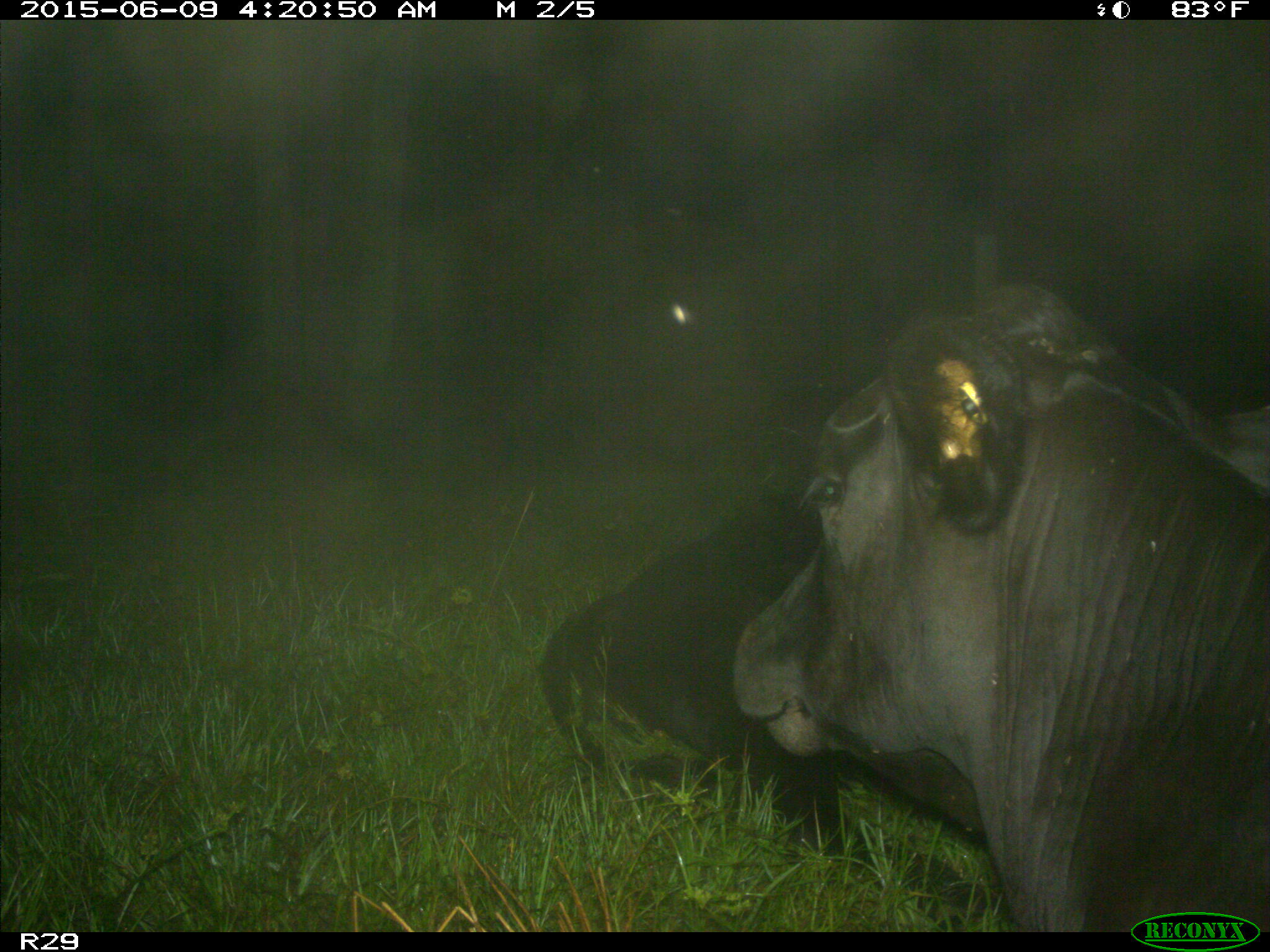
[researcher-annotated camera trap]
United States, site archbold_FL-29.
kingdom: Animalia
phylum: Chordata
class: Mammalia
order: Artiodactyla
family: Bovidae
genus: Bos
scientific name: Bos taurus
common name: domestic cow